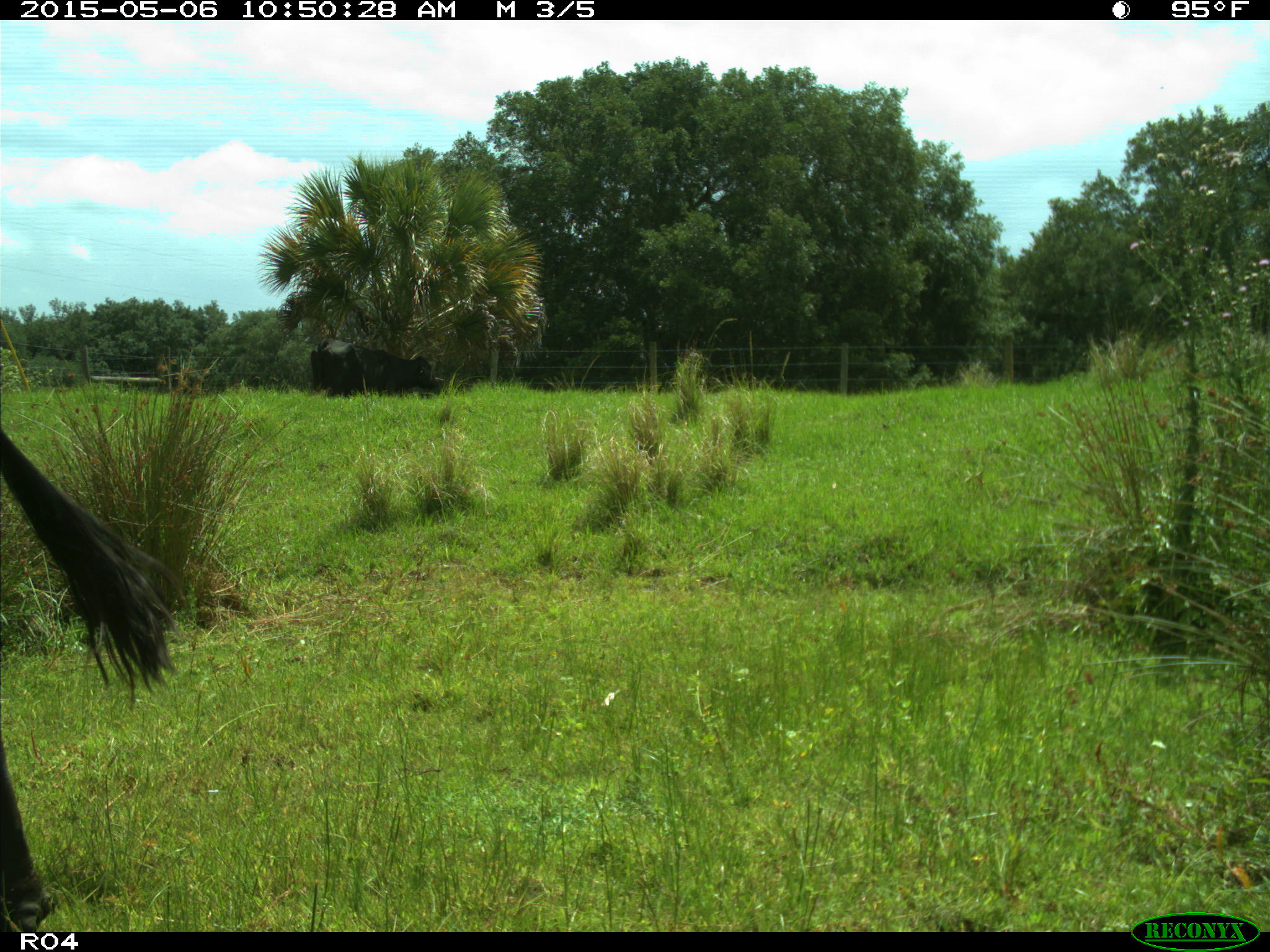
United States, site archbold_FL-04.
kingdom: Animalia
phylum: Chordata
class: Mammalia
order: Artiodactyla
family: Bovidae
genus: Bos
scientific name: Bos taurus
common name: domestic cow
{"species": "Bos taurus (domestic cow)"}